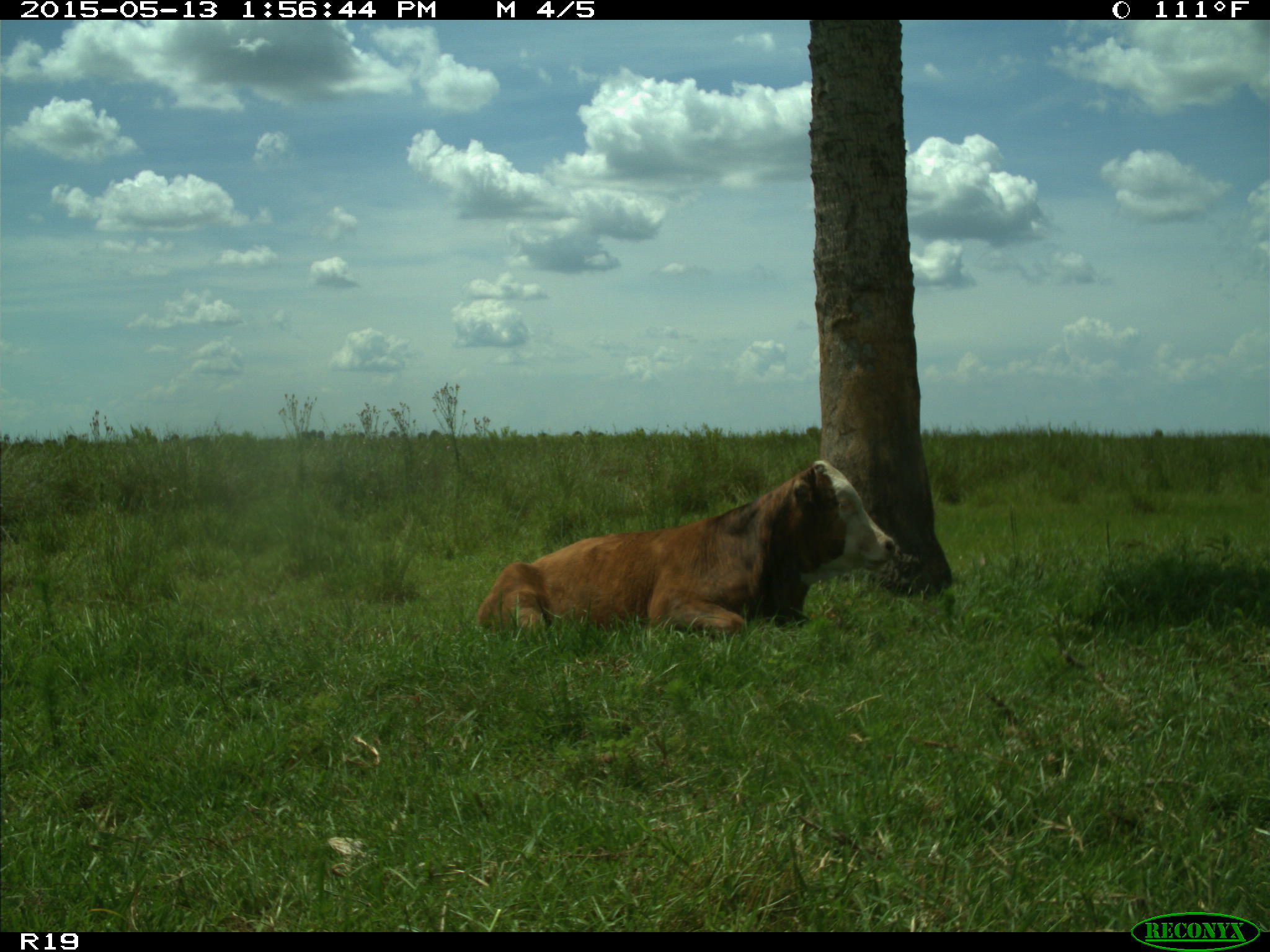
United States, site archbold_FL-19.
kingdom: Animalia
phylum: Chordata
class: Mammalia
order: Artiodactyla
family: Bovidae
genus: Bos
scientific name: Bos taurus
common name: domestic cow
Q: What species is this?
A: Bos taurus (domestic cow).